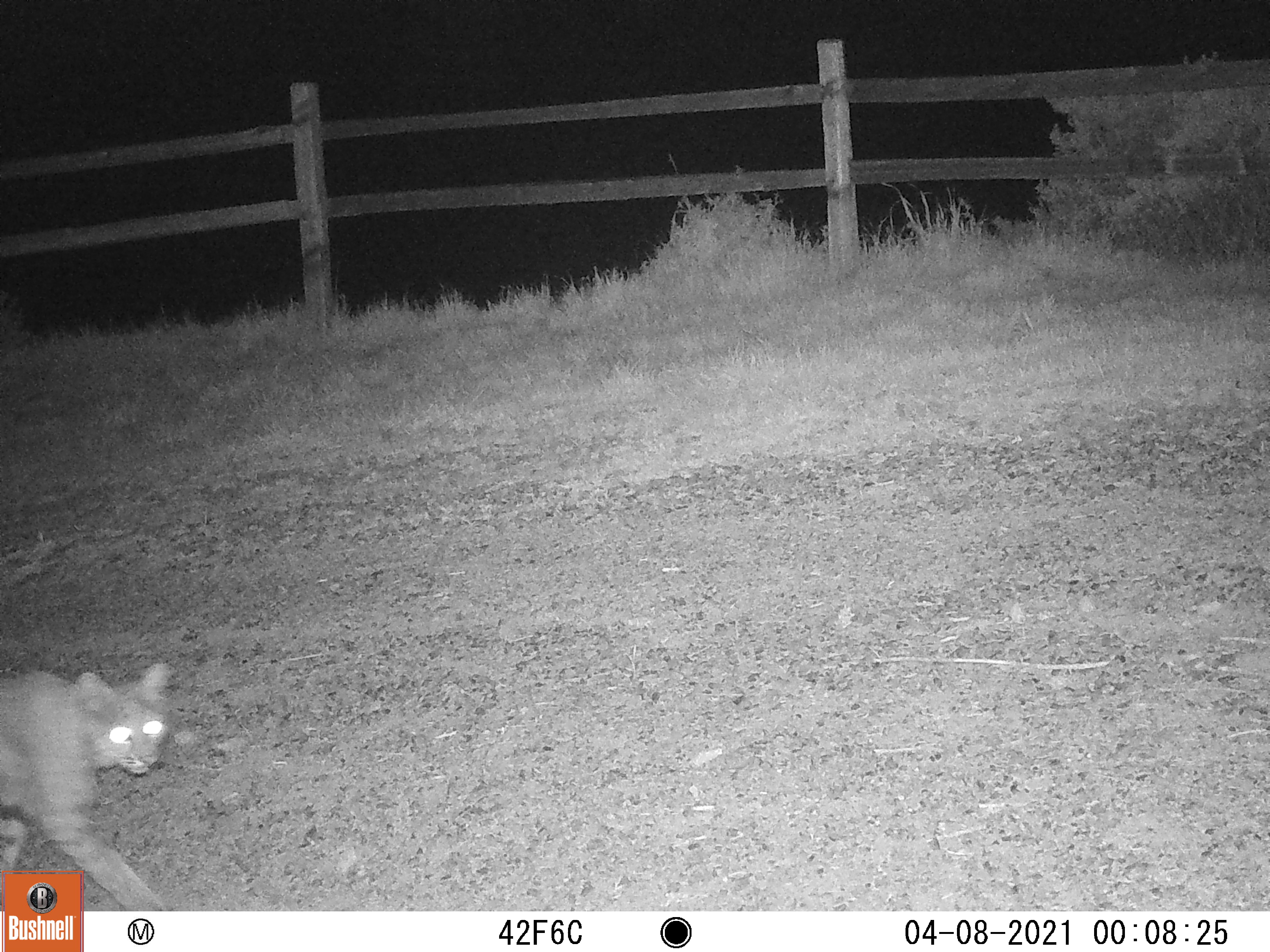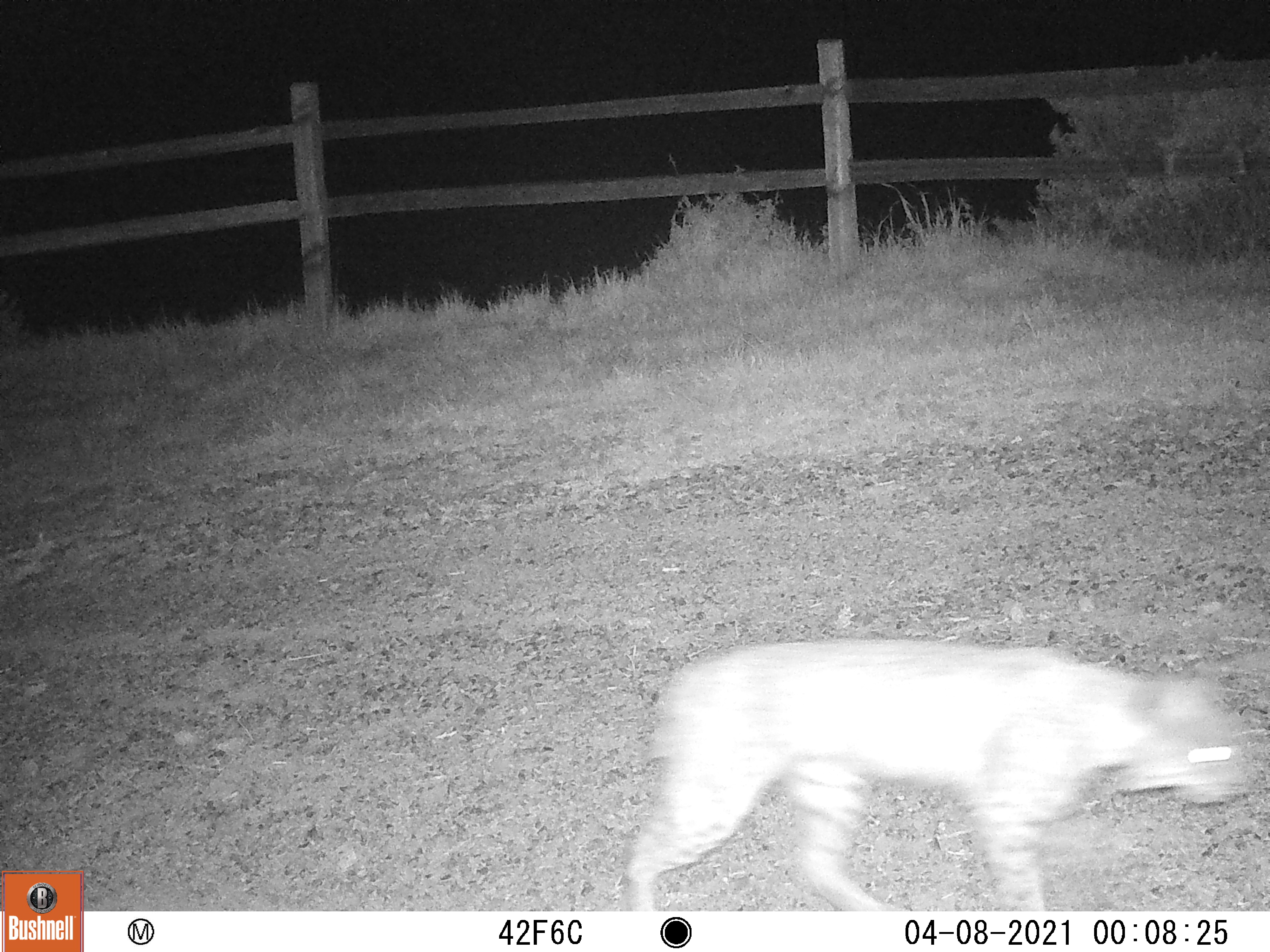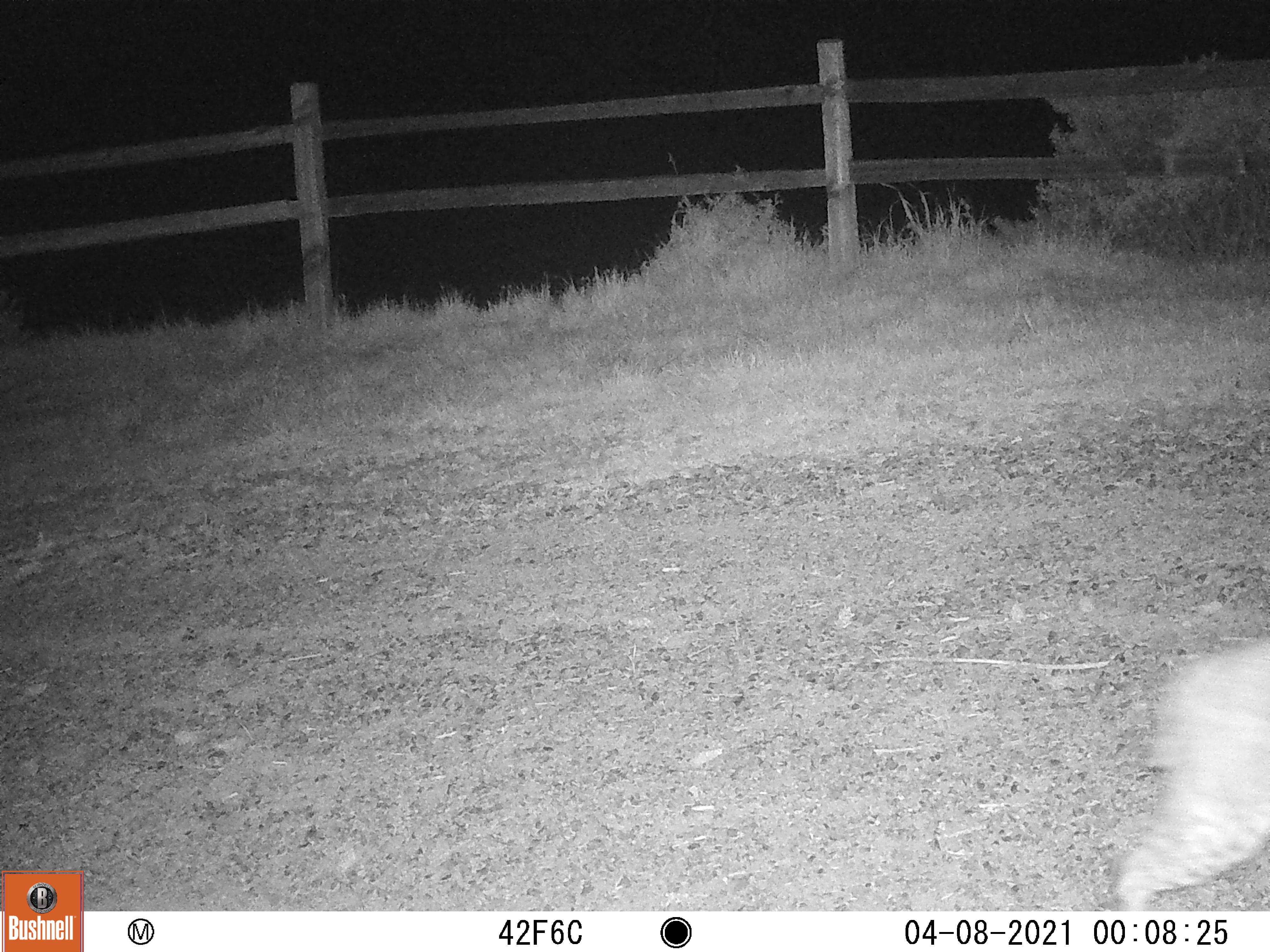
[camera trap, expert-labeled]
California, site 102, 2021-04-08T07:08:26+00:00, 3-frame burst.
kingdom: Animalia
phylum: Chordata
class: Mammalia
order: Carnivora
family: Felidae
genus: Lynx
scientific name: Lynx rufus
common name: bobcat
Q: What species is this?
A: Bobcat (Lynx rufus).